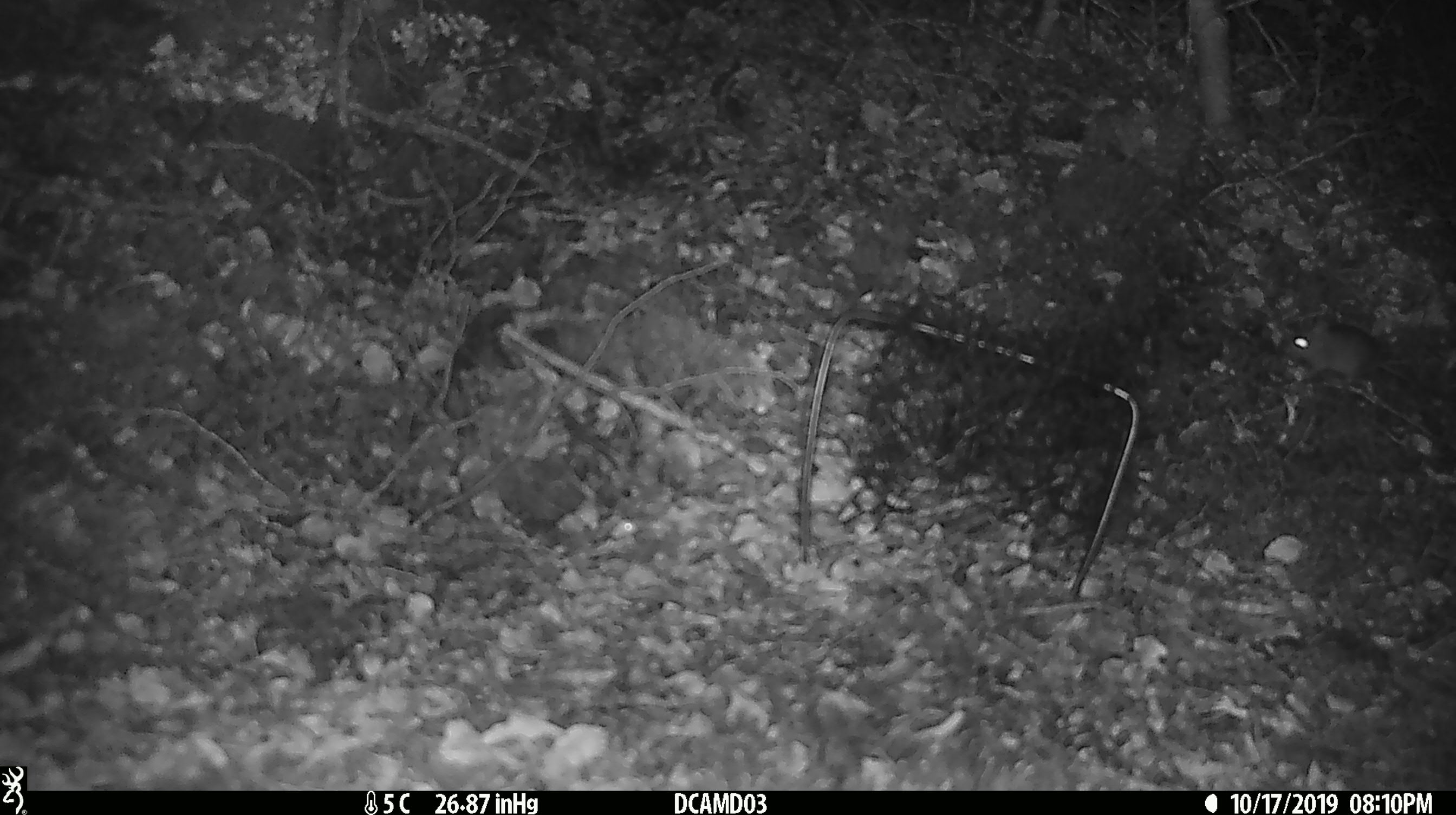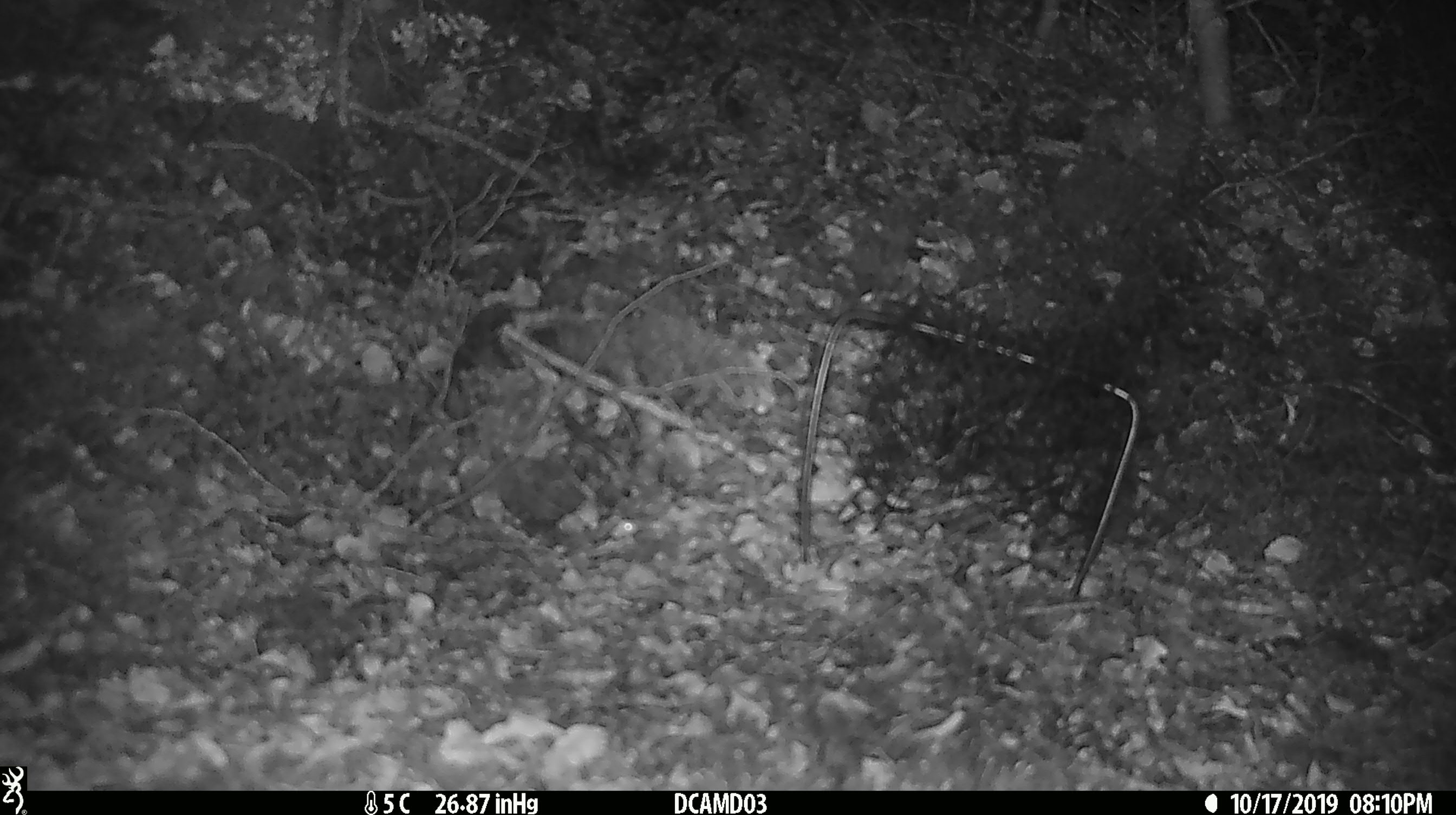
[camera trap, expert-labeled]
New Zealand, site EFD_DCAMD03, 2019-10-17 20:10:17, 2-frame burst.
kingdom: Animalia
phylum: Chordata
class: Mammalia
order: Rodentia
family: Muridae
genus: Mus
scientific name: Mus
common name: mouse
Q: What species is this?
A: Mouse (Mus).